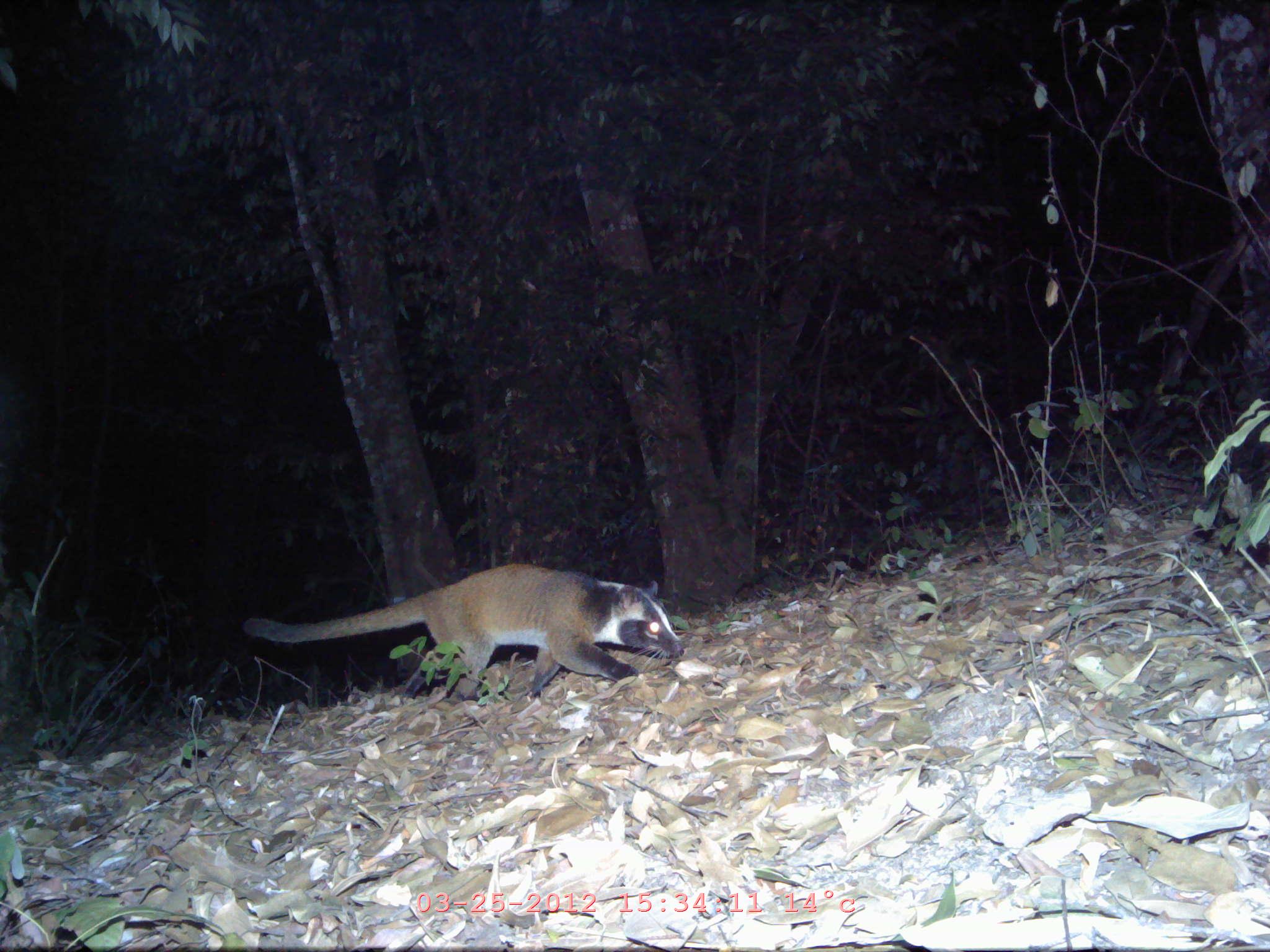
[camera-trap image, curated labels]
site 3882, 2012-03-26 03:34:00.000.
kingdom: Animalia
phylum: Chordata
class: Mammalia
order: Carnivora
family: Viverridae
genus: Paguma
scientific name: Paguma larvata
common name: masked palm civet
Paguma larvata (masked palm civet), count 1.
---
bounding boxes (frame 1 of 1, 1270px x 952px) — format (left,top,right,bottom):
paguma larvata: (241,564,684,699)